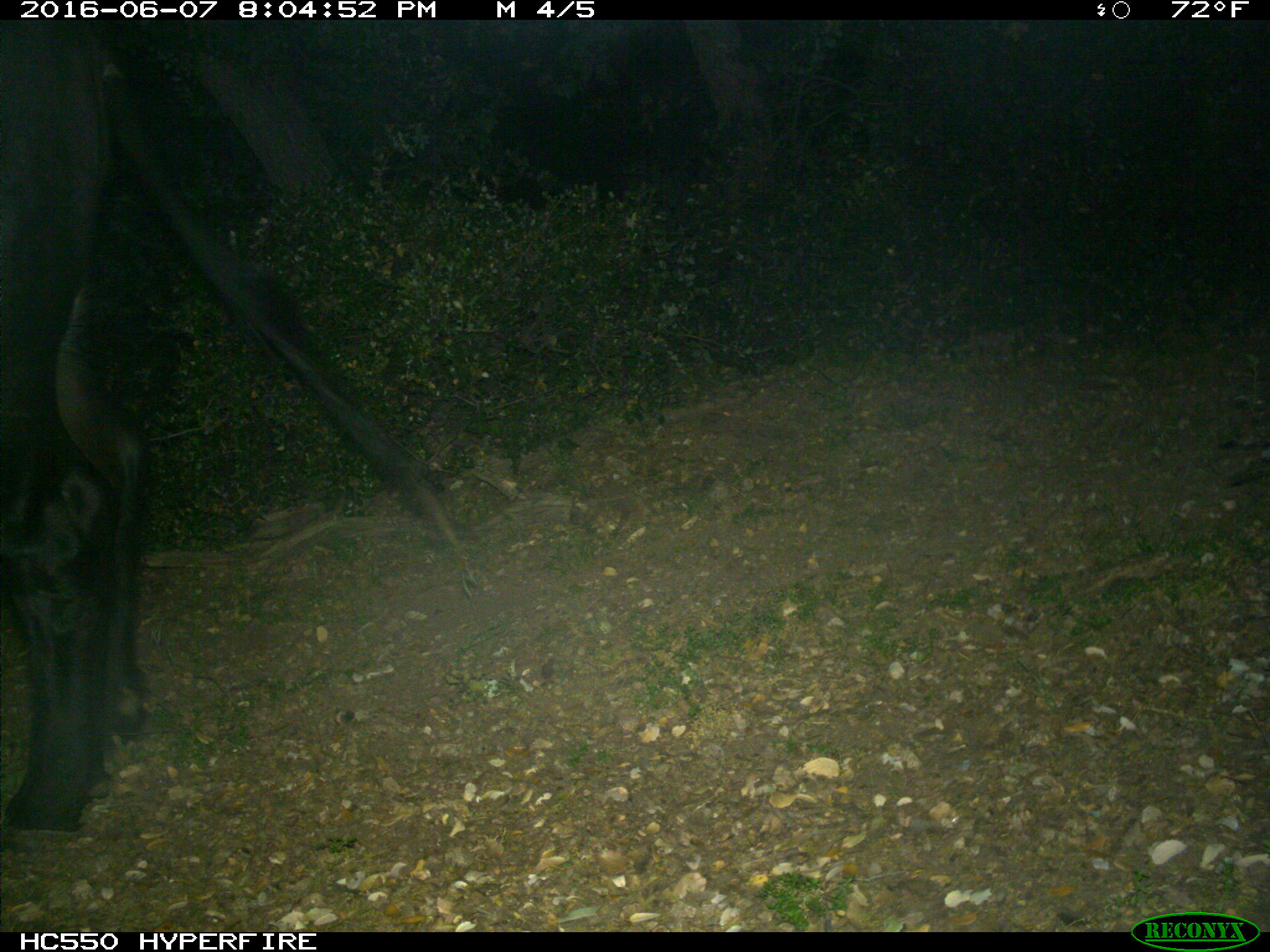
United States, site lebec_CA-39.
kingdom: Animalia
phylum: Chordata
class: Mammalia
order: Artiodactyla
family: Bovidae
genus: Bos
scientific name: Bos taurus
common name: domestic cow